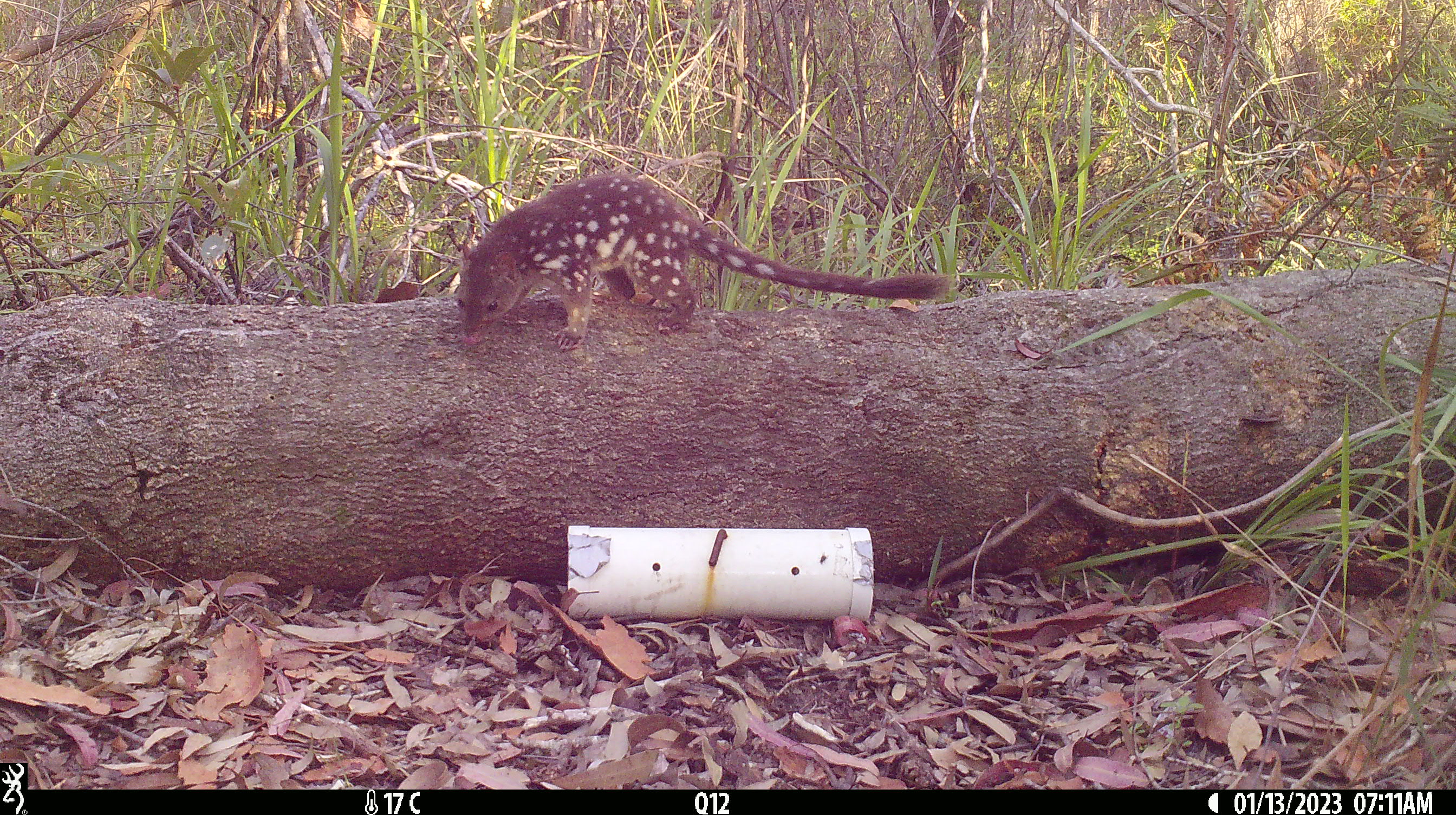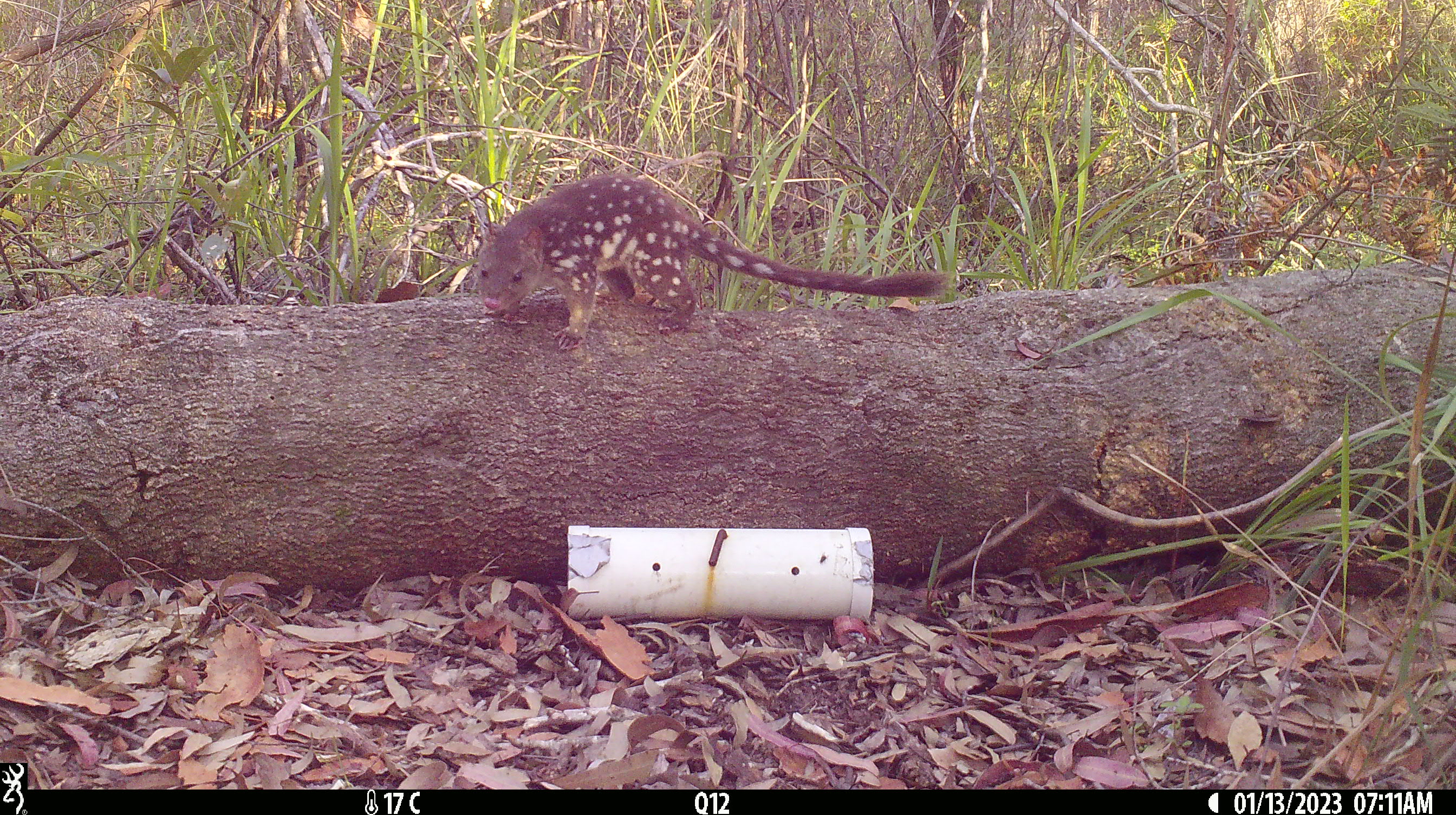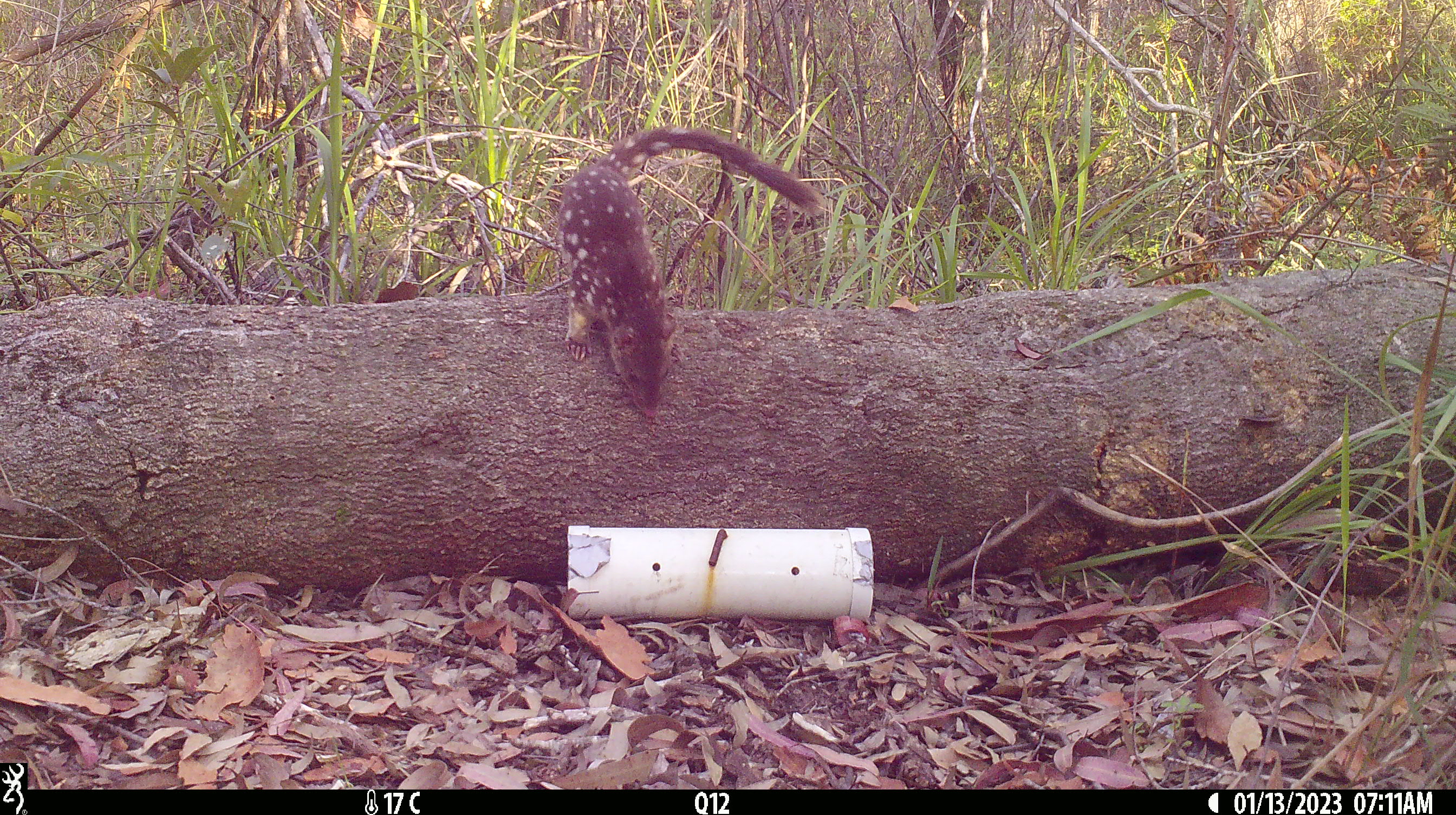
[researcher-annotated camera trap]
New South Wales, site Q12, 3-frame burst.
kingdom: Animalia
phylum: Chordata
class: Mammalia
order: Dasyuromorphia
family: Dasyuridae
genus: Dasyurus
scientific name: Dasyurus maculatus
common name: spotted-tailed quoll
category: quoll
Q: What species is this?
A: Quoll (spotted-tailed quoll) (Dasyurus maculatus).